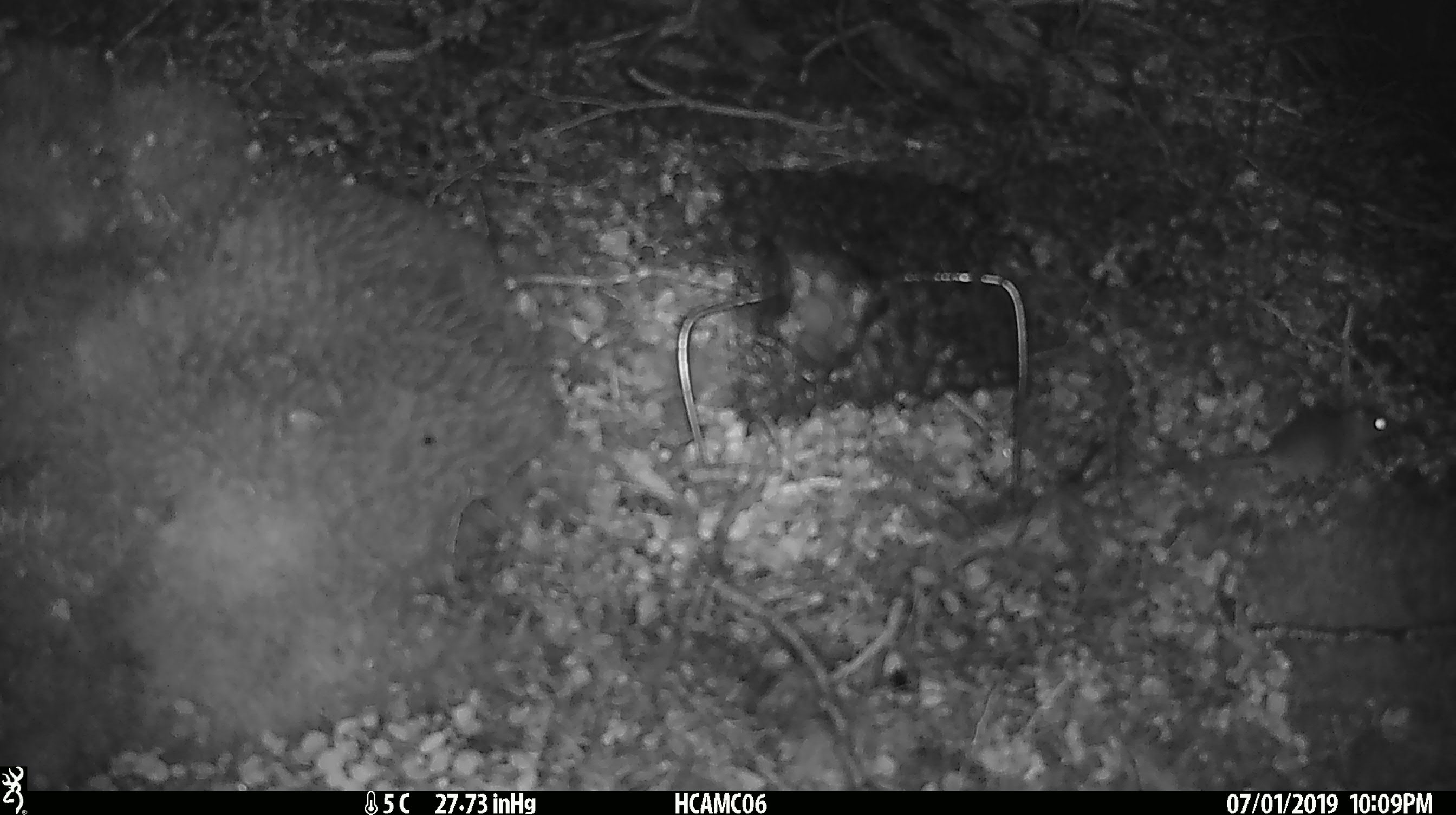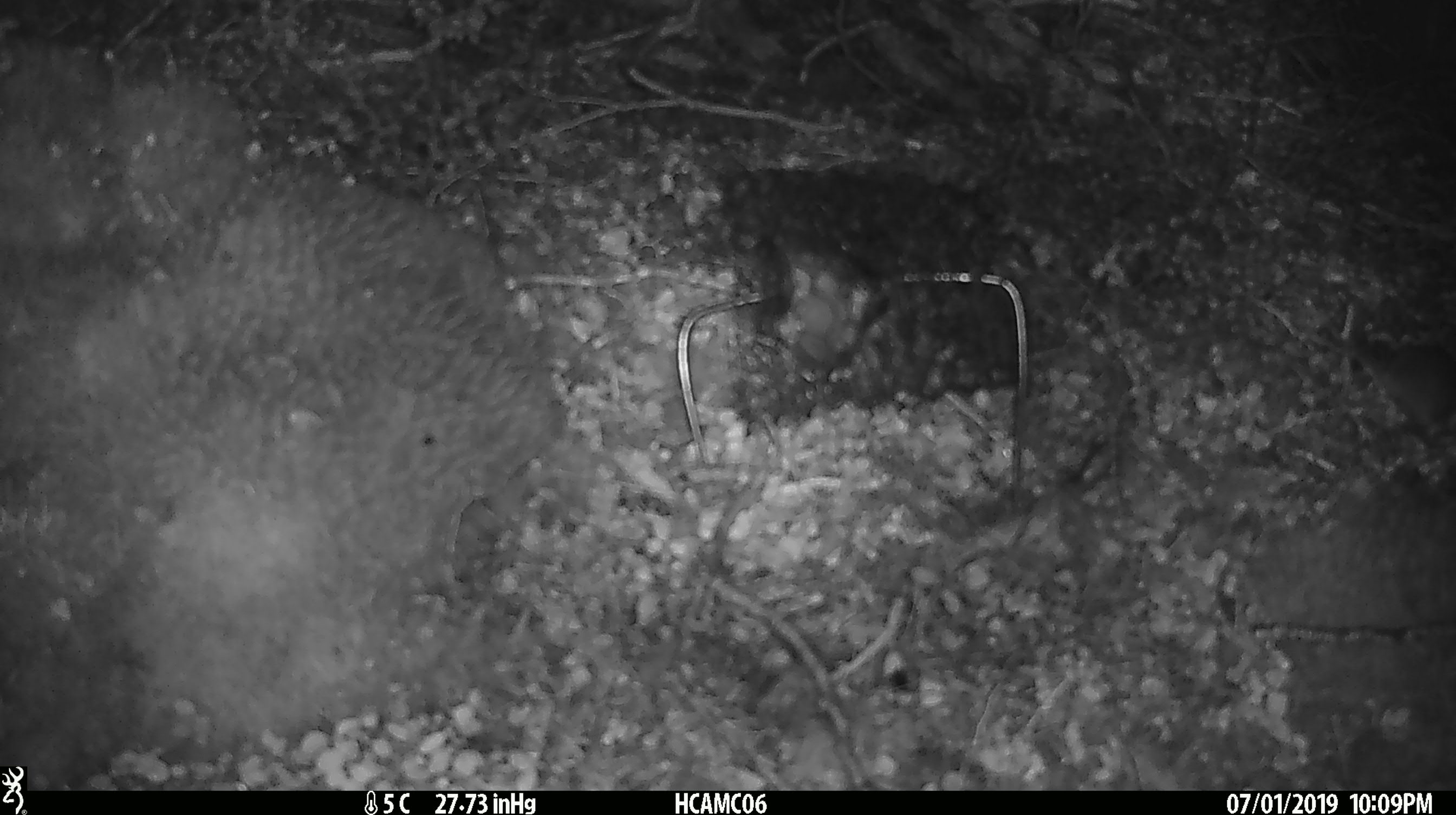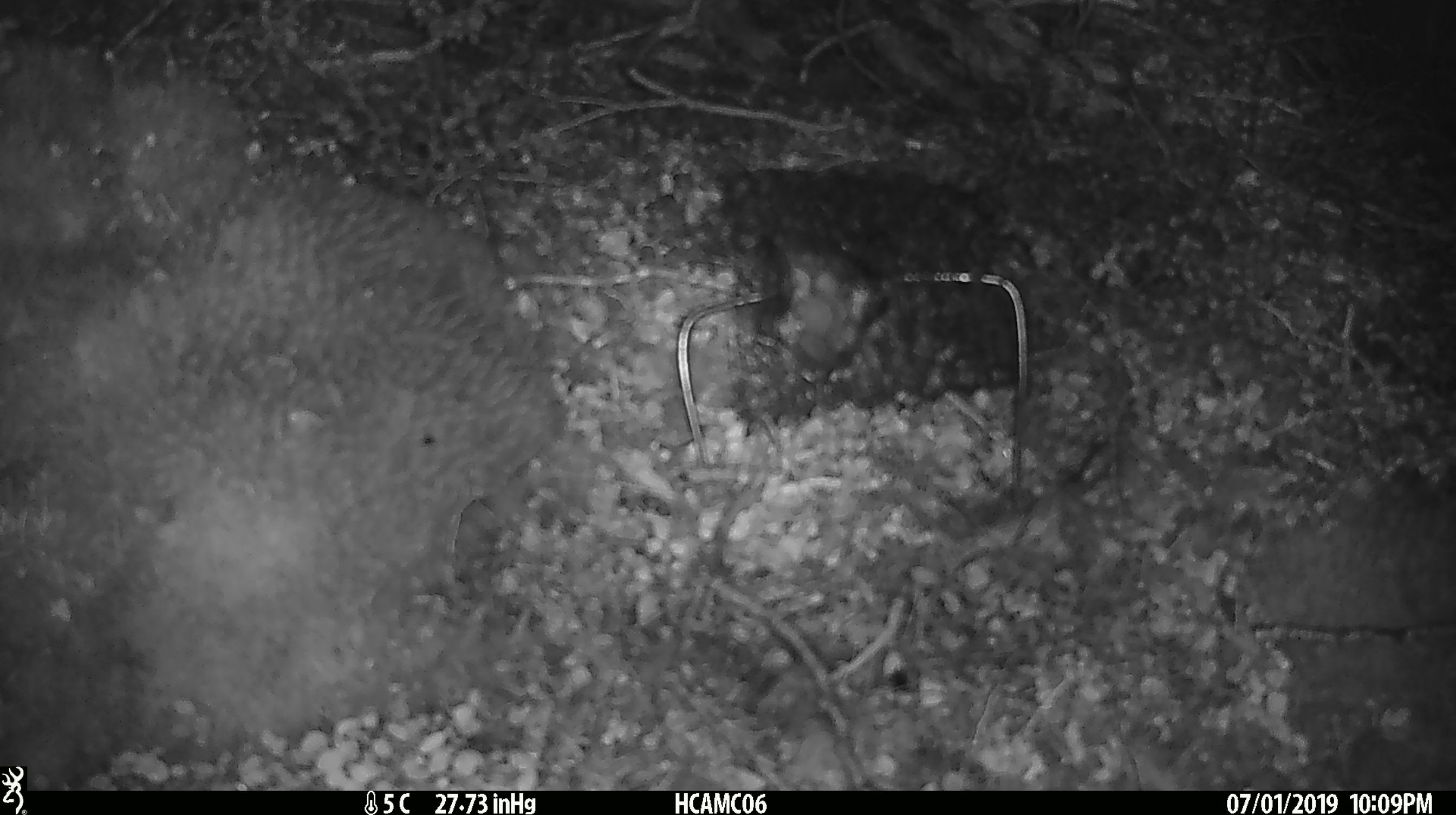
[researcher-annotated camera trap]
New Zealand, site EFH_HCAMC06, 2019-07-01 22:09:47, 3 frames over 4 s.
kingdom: Animalia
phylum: Chordata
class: Mammalia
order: Rodentia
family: Muridae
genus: Mus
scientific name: Mus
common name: mouse